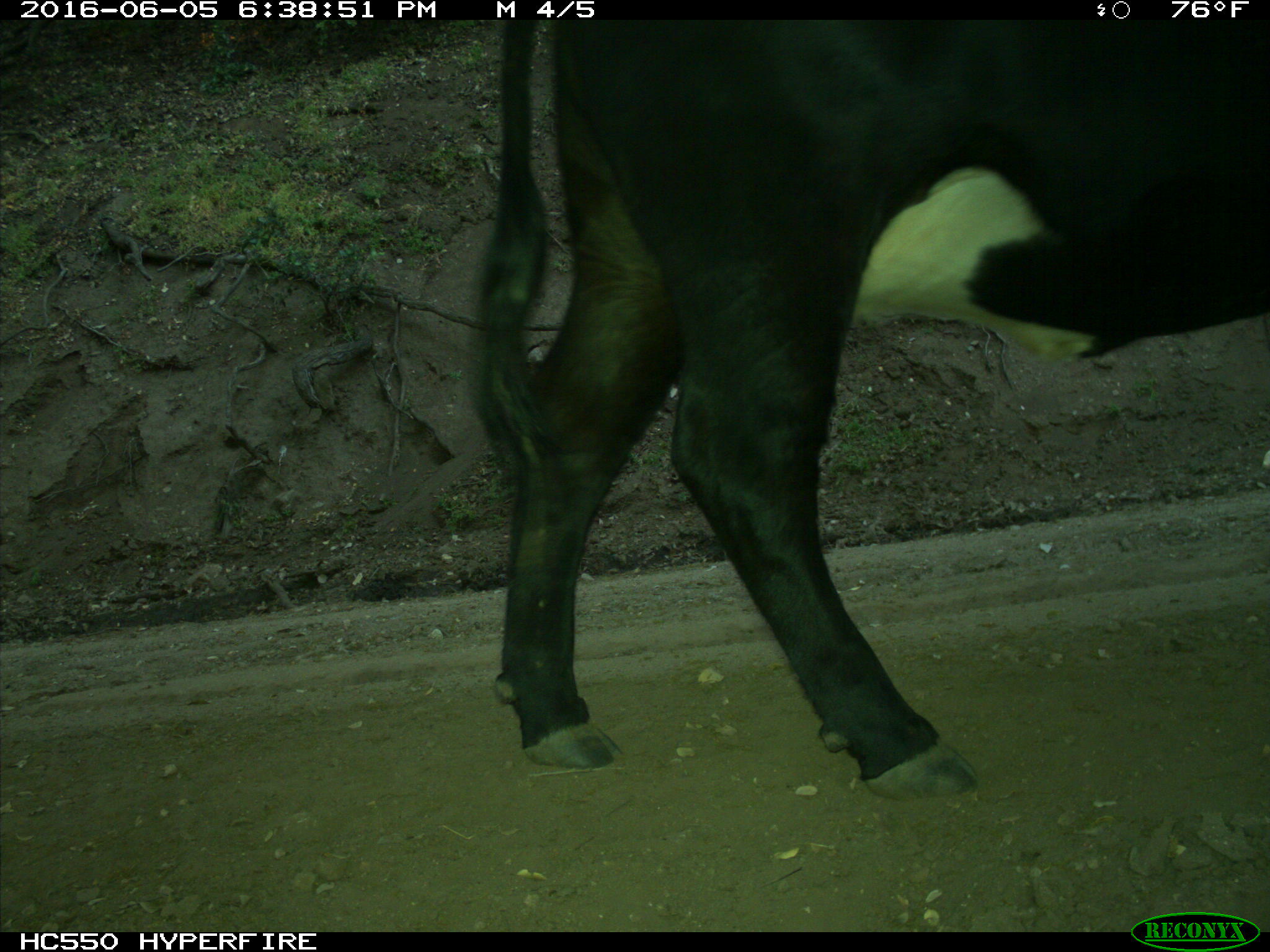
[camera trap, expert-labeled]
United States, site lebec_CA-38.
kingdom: Animalia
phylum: Chordata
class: Mammalia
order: Artiodactyla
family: Bovidae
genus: Bos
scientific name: Bos taurus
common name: domestic cow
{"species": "Bos taurus (domestic cow)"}